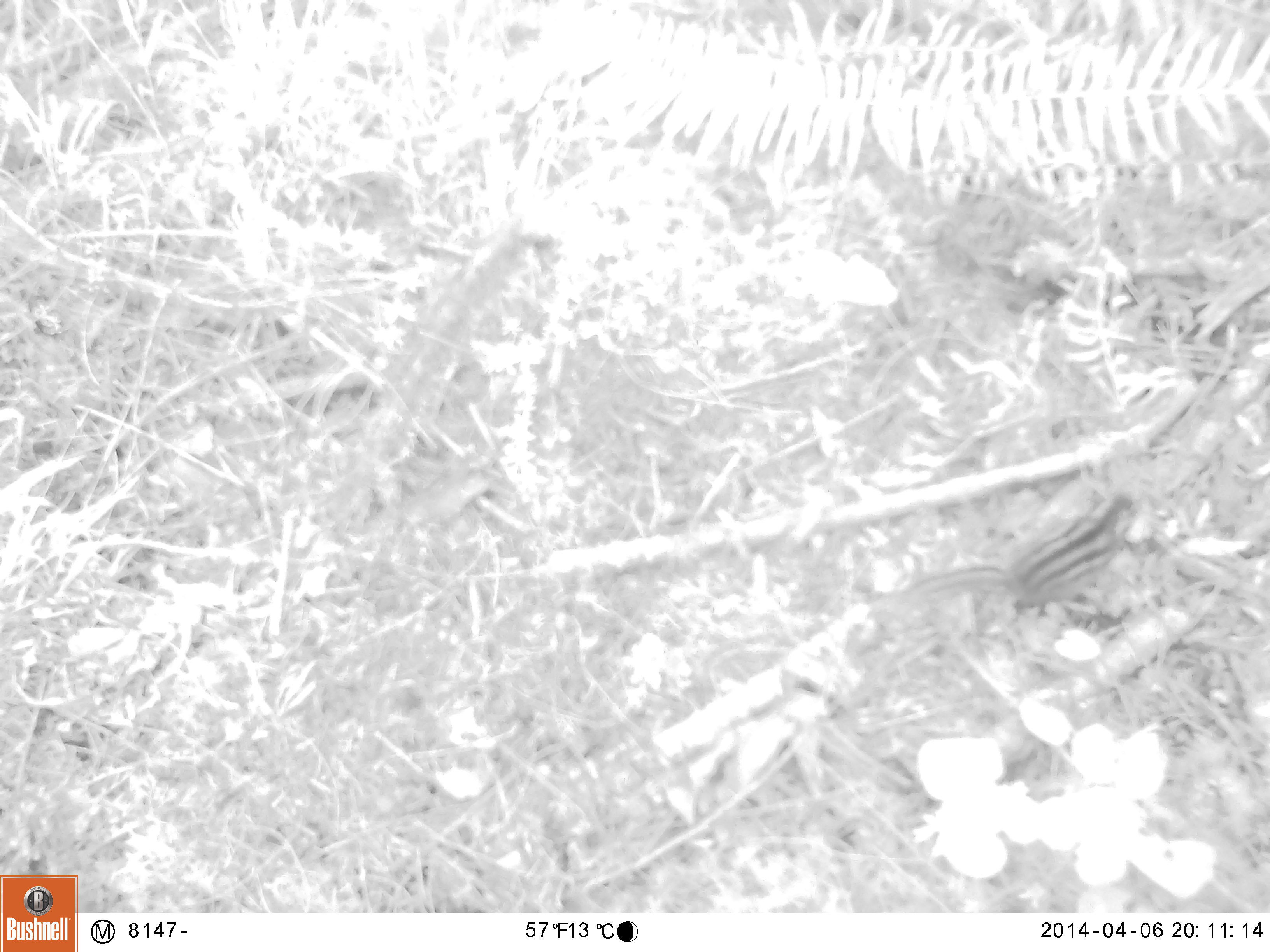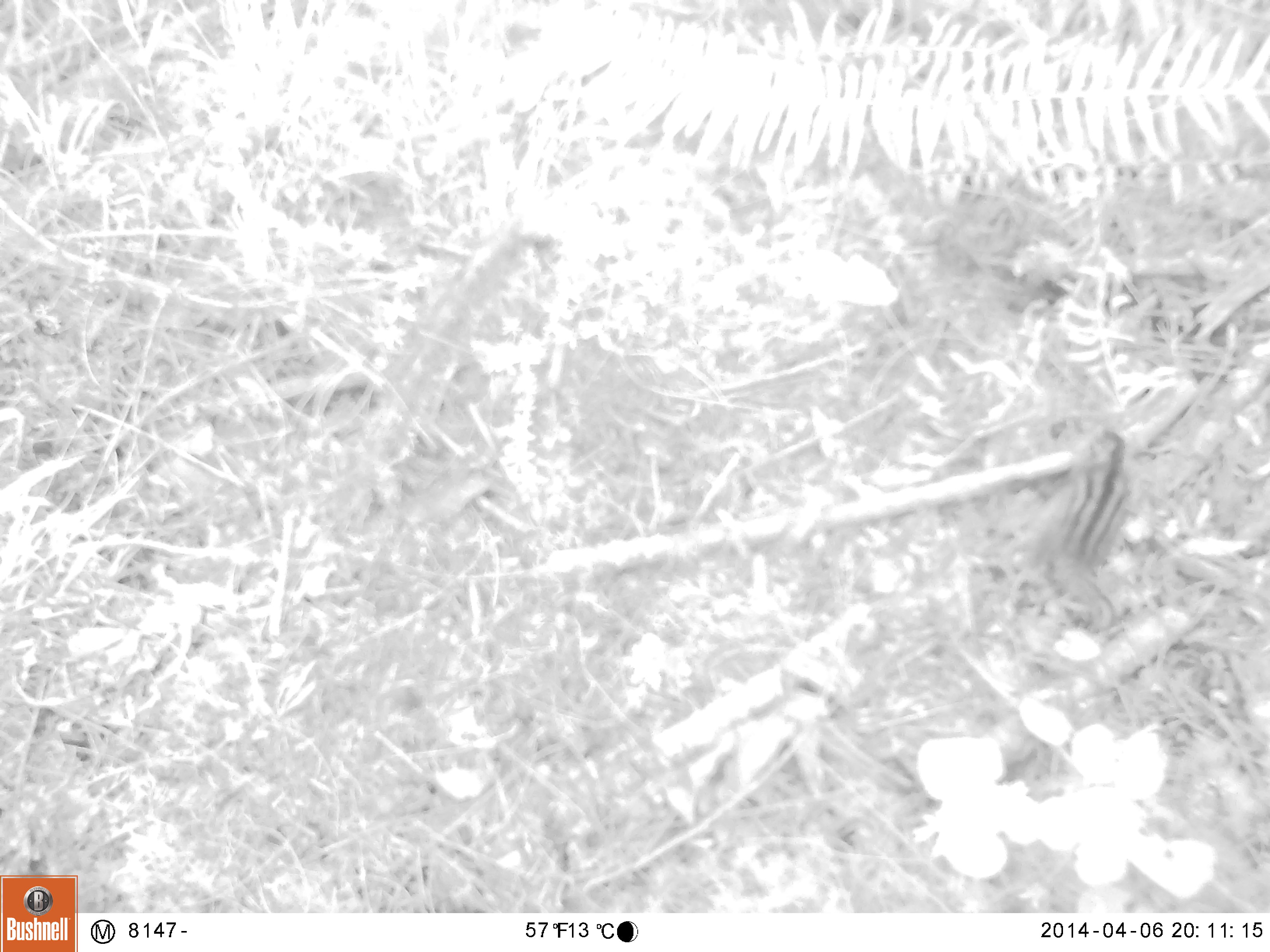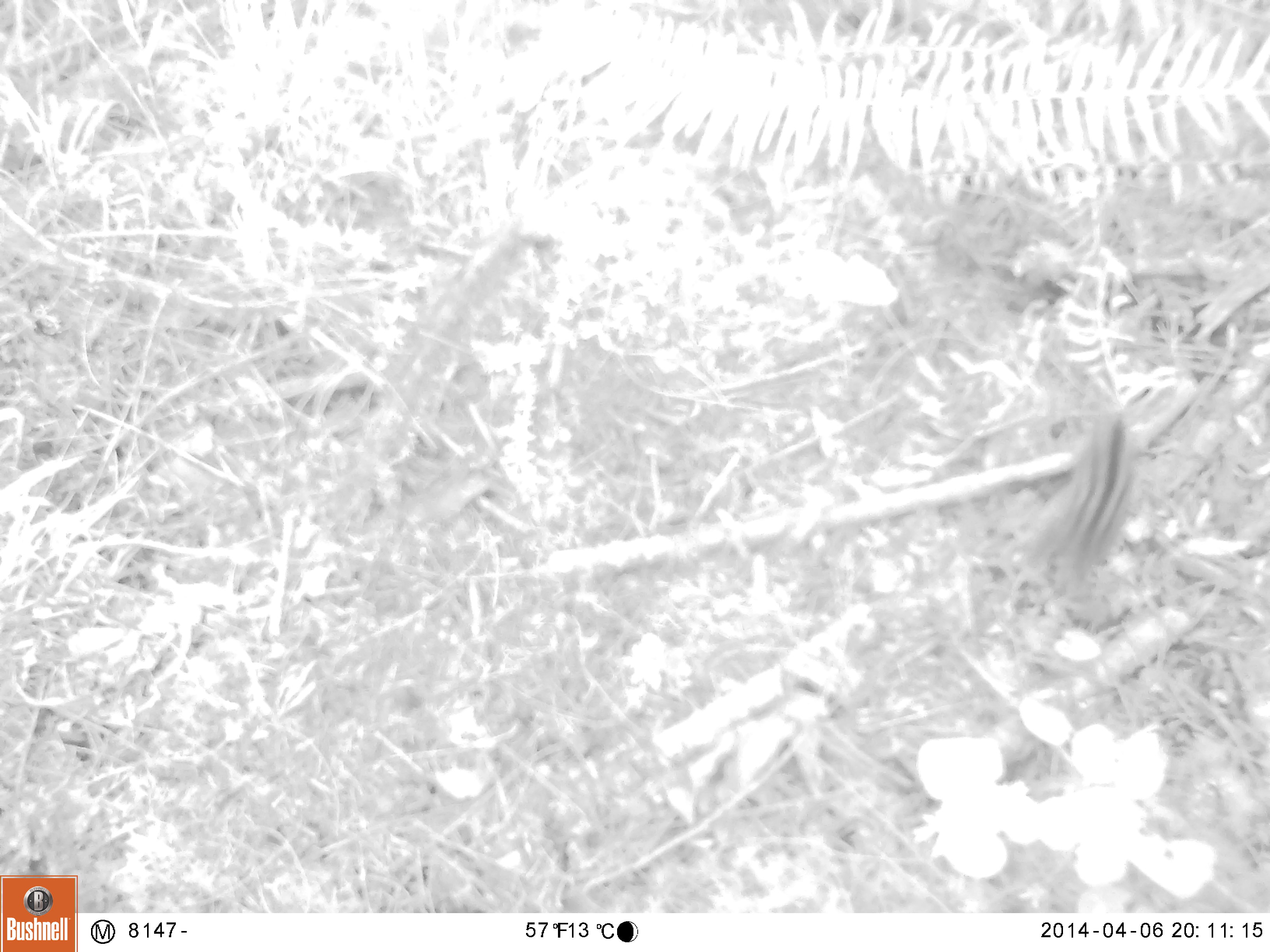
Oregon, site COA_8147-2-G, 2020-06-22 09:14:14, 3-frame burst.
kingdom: Animalia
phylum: Chordata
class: Mammalia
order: Rodentia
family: Sciuridae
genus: Neotamias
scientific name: Neotamias townsendii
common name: townsend's chipmunk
Townsend's chipmunk (Neotamias townsendii).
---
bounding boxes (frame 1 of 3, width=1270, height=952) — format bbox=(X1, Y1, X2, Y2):
townsend's chipmunk: bbox=(890, 483, 1148, 617)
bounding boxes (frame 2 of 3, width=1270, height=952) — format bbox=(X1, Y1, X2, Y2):
townsend's chipmunk: bbox=(1032, 412, 1144, 638)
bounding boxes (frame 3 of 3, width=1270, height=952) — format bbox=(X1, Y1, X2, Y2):
townsend's chipmunk: bbox=(1011, 409, 1148, 604)